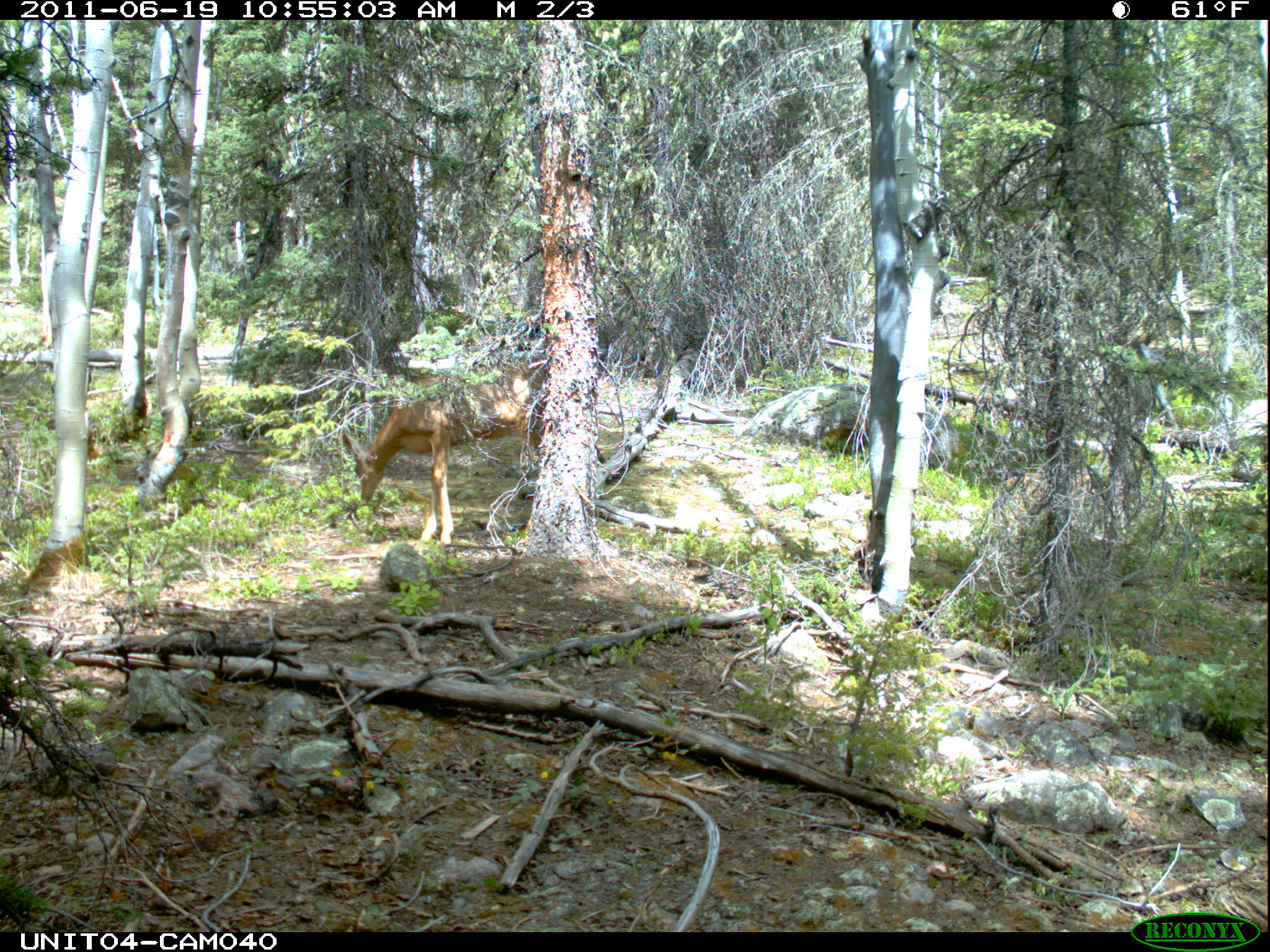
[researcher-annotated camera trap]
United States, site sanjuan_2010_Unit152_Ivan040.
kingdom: Animalia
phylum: Chordata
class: Mammalia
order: Artiodactyla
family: Cervidae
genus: Odocoileus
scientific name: Odocoileus hemionus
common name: mule deer